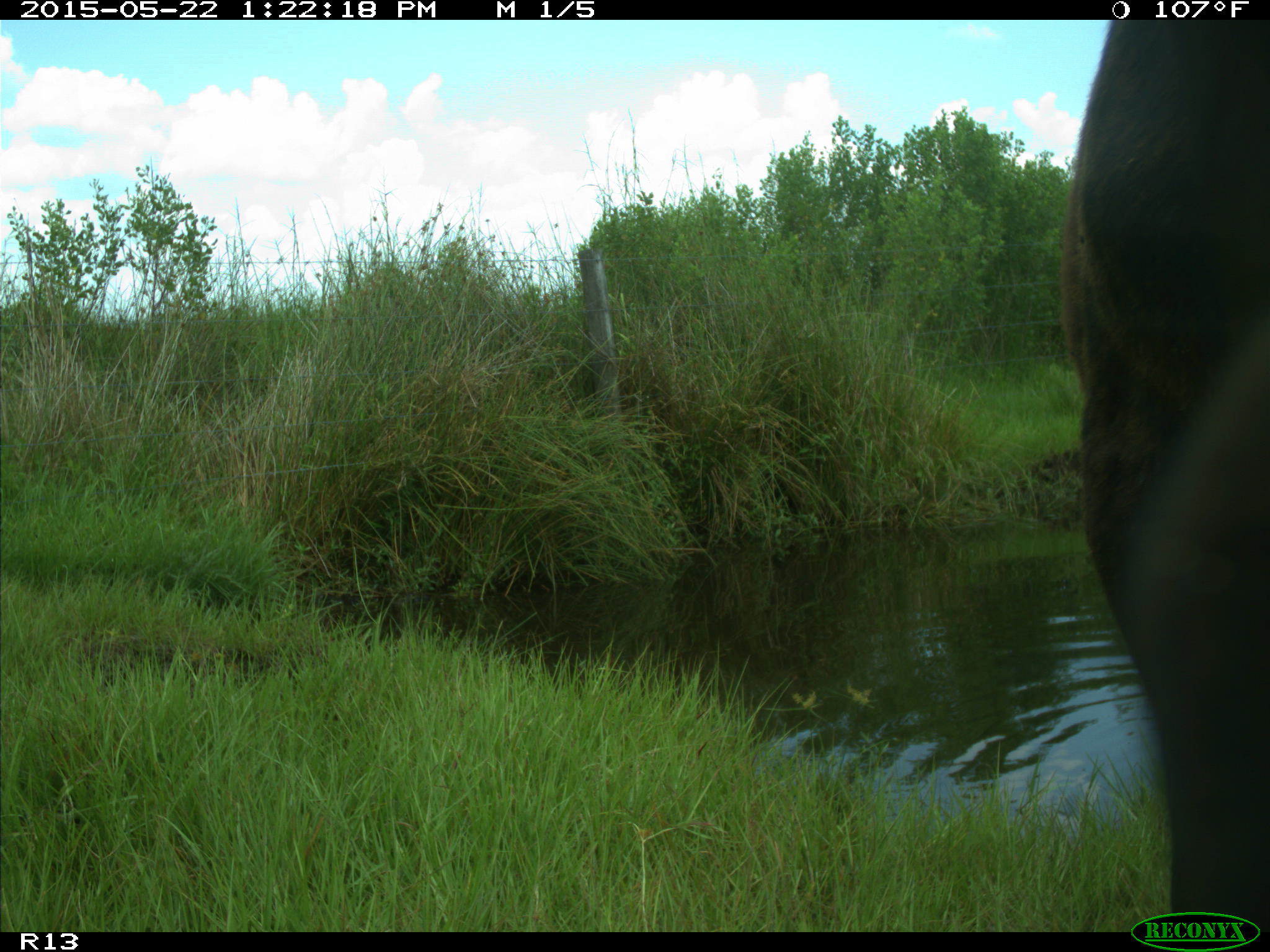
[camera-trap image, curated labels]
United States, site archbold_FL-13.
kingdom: Animalia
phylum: Chordata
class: Mammalia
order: Artiodactyla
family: Bovidae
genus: Bos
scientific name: Bos taurus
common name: domestic cow